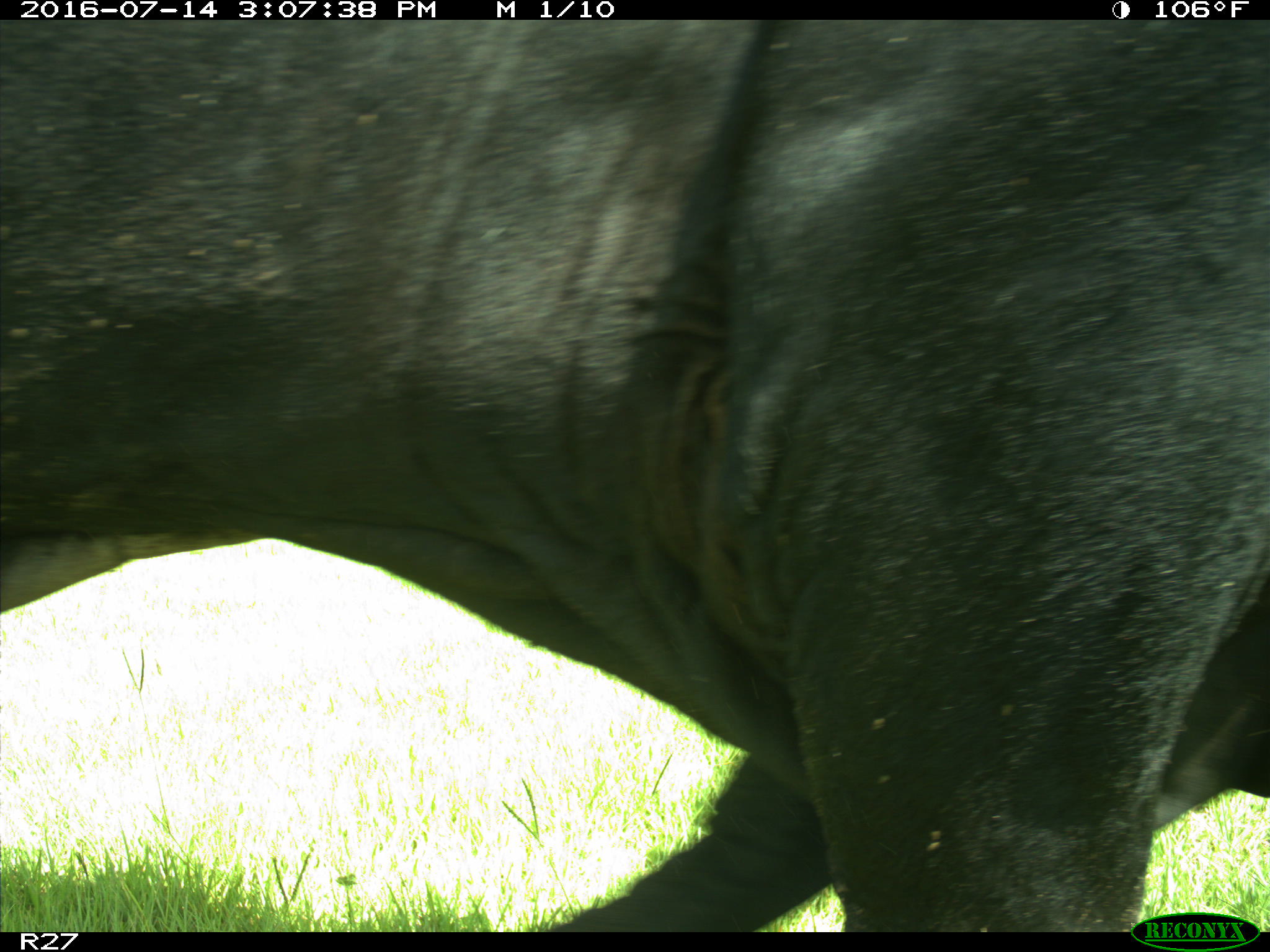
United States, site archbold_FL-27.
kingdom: Animalia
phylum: Chordata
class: Mammalia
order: Artiodactyla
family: Bovidae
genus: Bos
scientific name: Bos taurus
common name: domestic cow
Bos taurus (domestic cow).